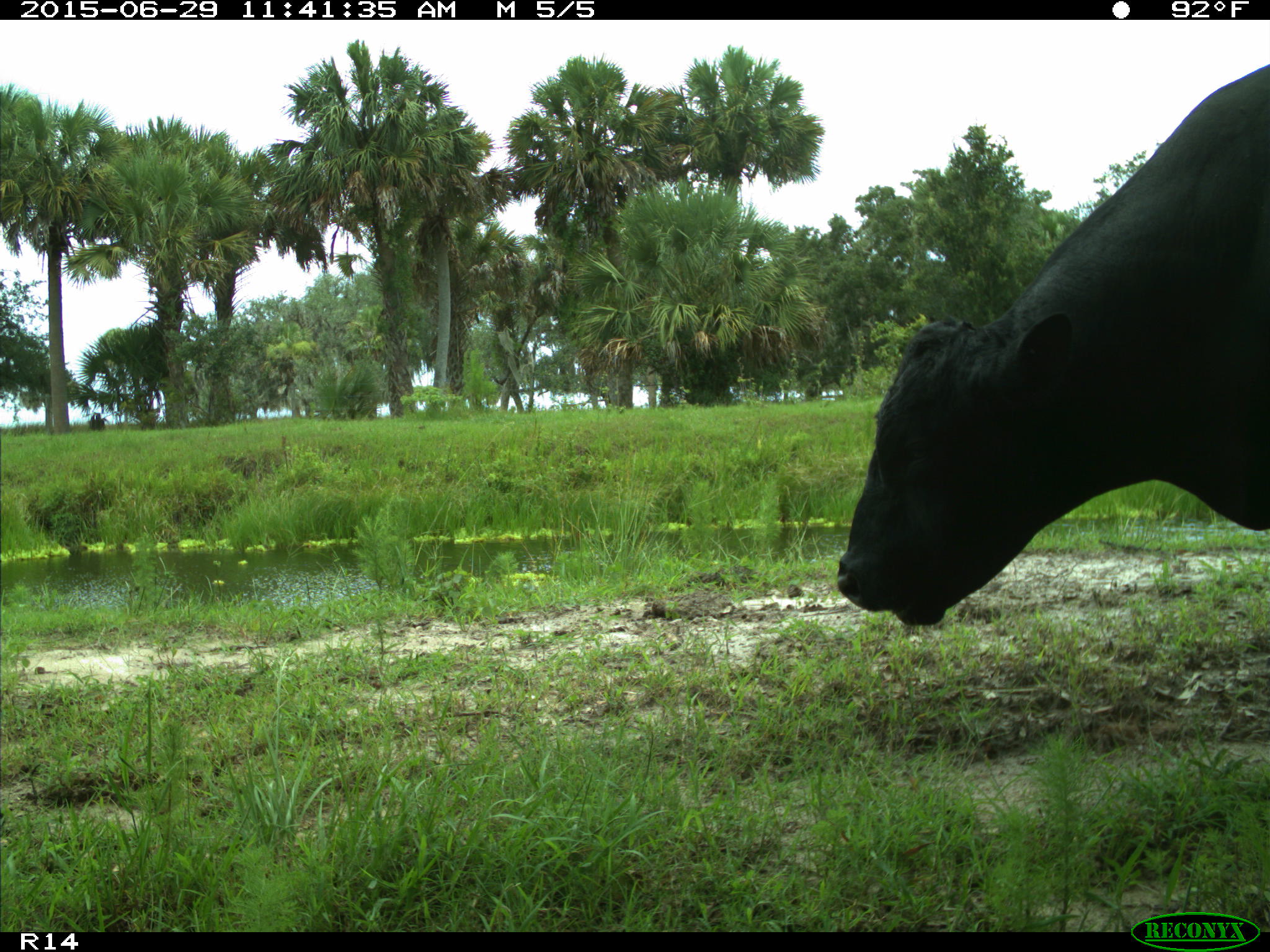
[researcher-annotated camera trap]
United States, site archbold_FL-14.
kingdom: Animalia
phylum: Chordata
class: Mammalia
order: Artiodactyla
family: Bovidae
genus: Bos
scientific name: Bos taurus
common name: domestic cow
Bos taurus (domestic cow).